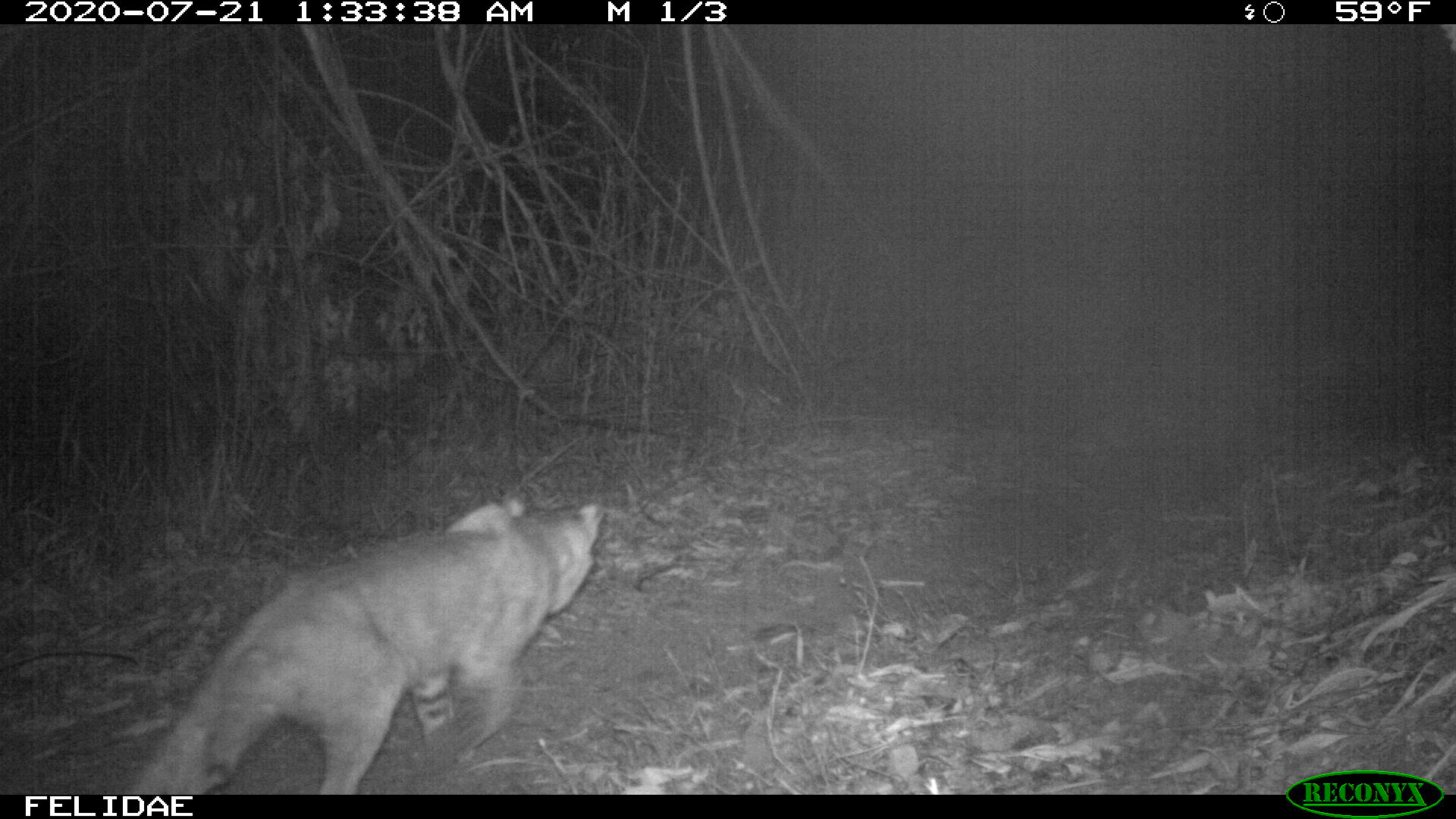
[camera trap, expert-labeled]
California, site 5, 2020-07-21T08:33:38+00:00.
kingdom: Animalia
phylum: Chordata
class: Mammalia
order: Carnivora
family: Felidae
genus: Lynx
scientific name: Lynx rufus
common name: bobcat